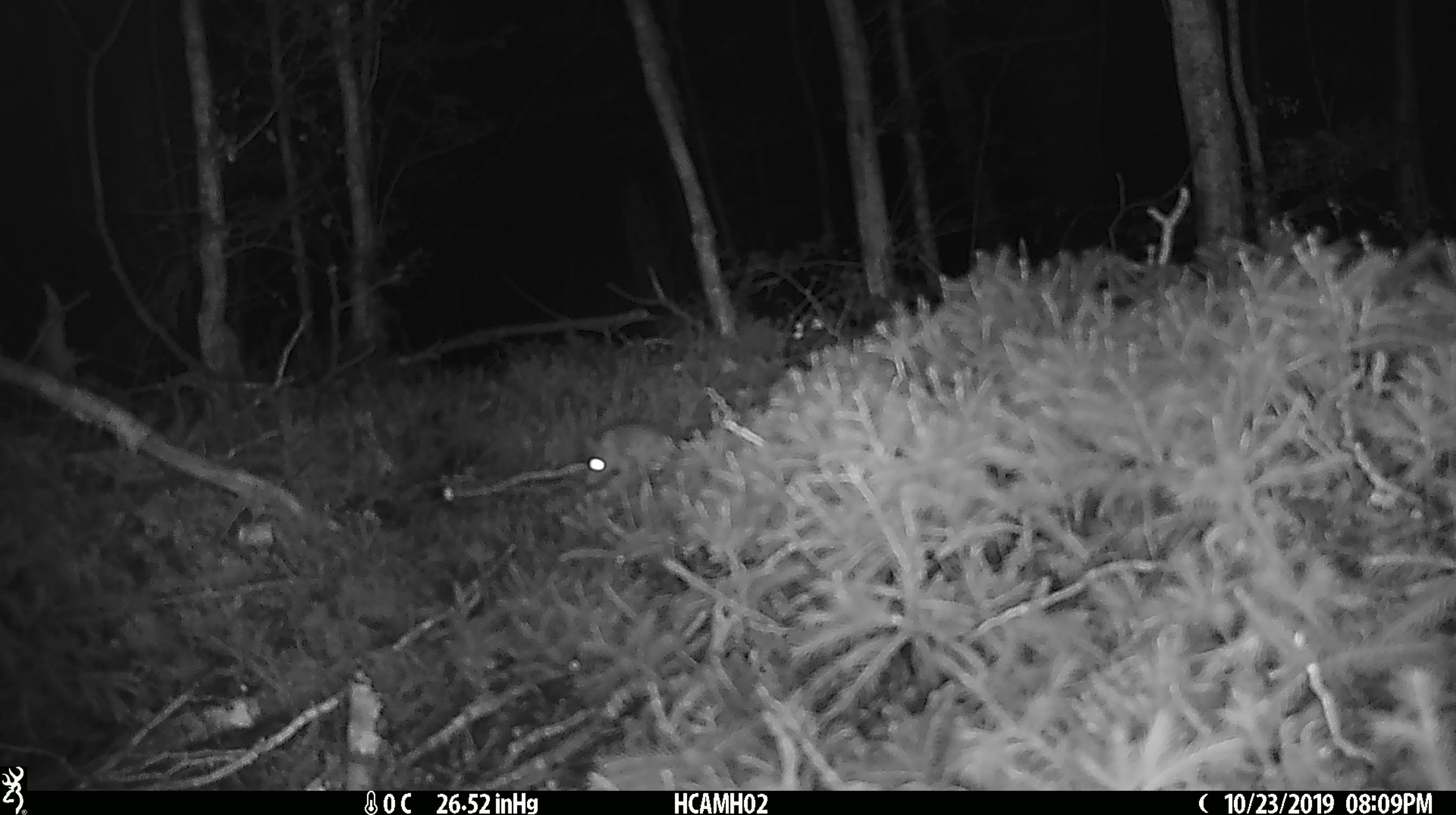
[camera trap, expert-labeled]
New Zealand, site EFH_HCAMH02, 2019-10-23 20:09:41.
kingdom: Animalia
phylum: Chordata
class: Mammalia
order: Rodentia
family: Muridae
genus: Mus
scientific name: Mus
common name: mouse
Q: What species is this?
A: Mouse (Mus).